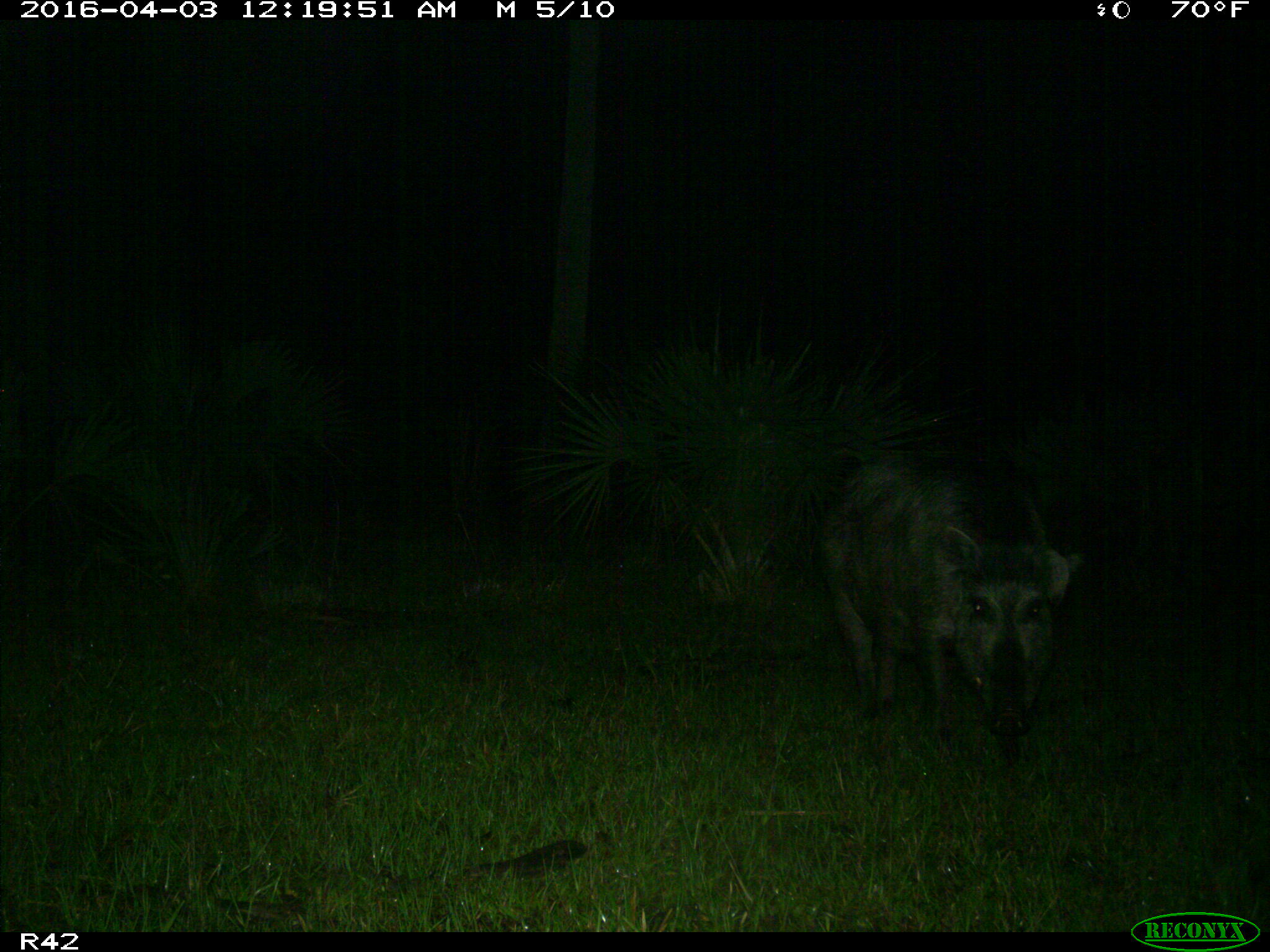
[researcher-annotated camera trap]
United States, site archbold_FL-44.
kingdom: Animalia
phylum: Chordata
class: Mammalia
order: Artiodactyla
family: Suidae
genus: Sus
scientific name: Sus scrofa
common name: wild boar